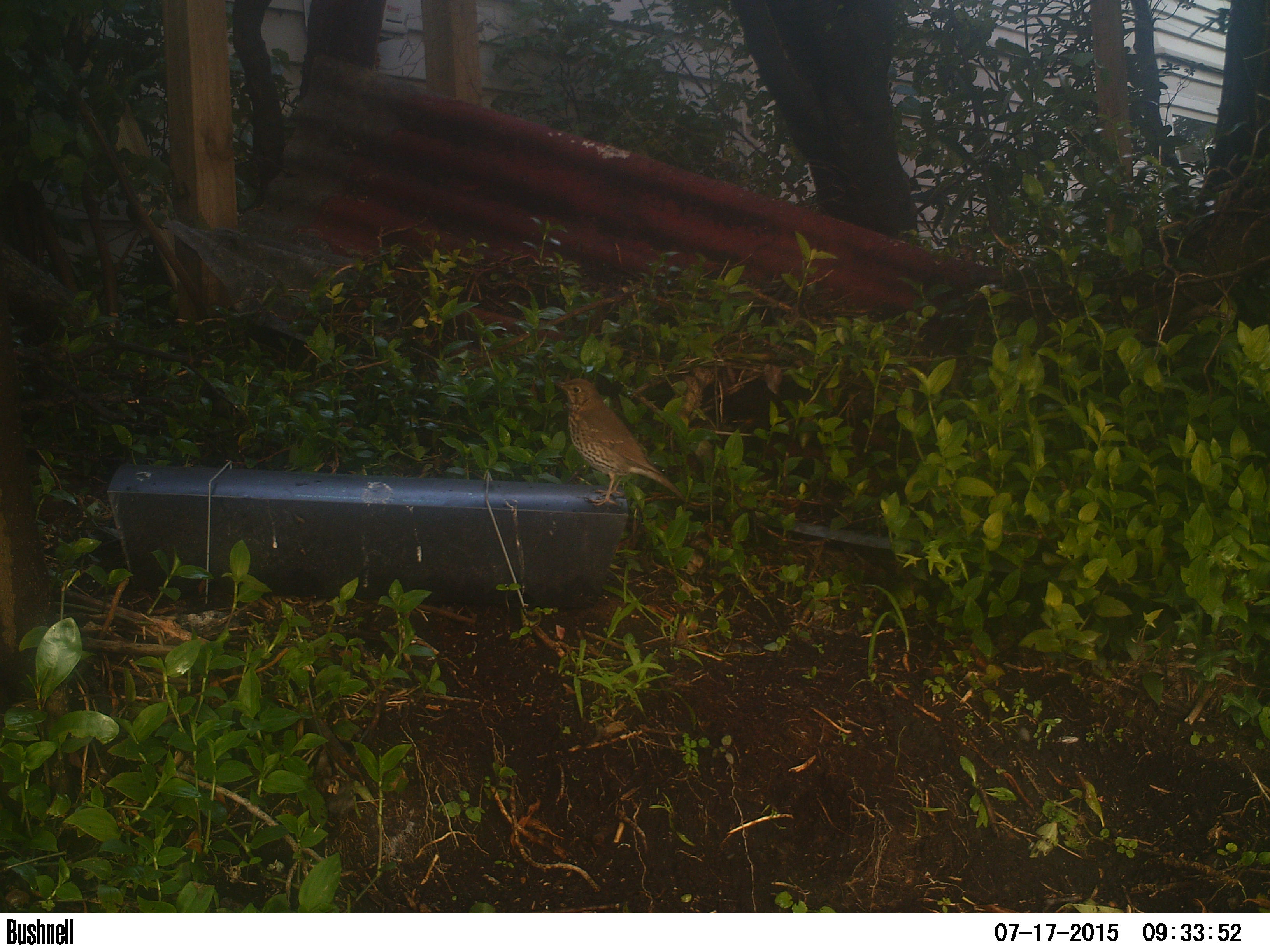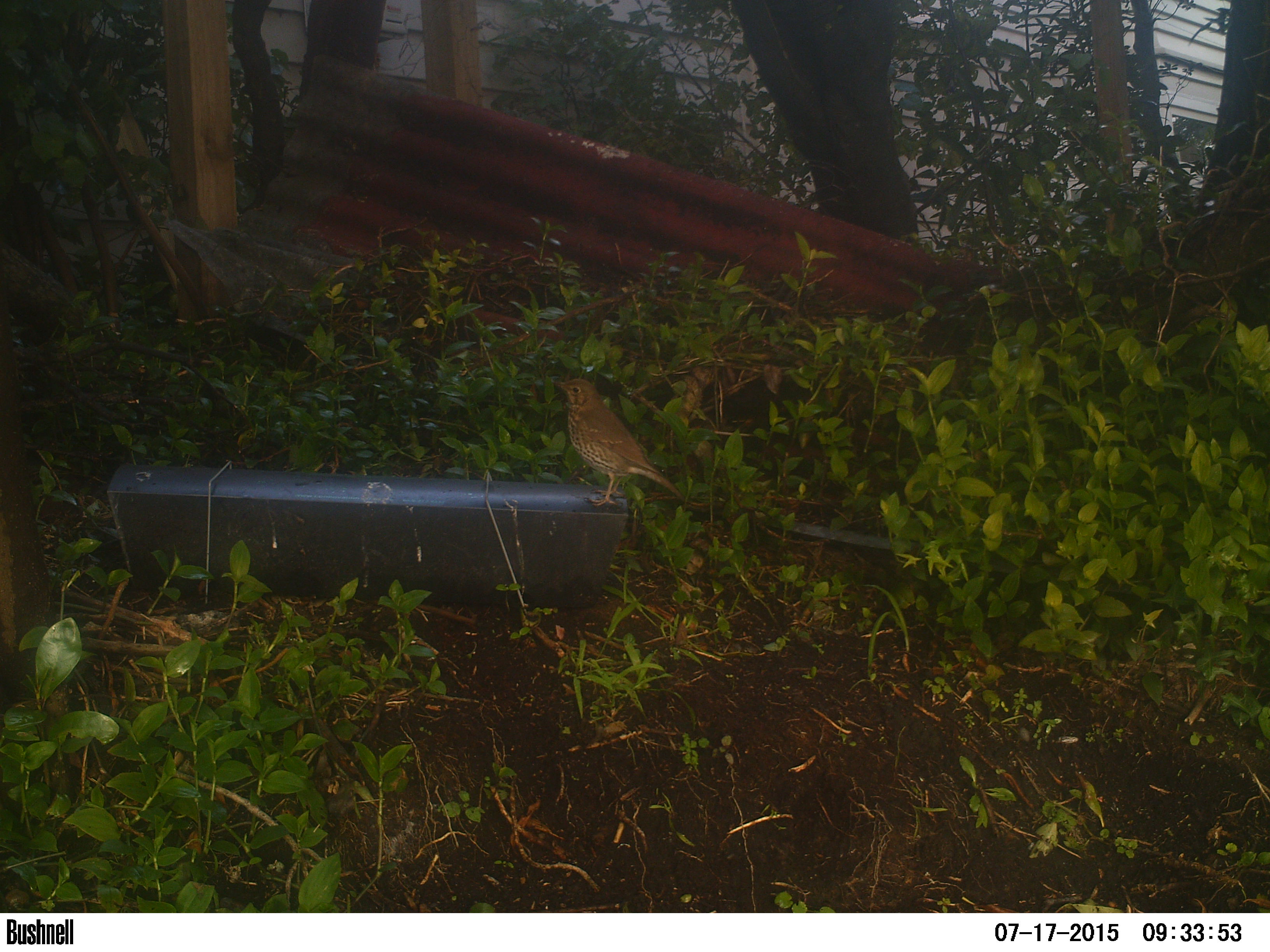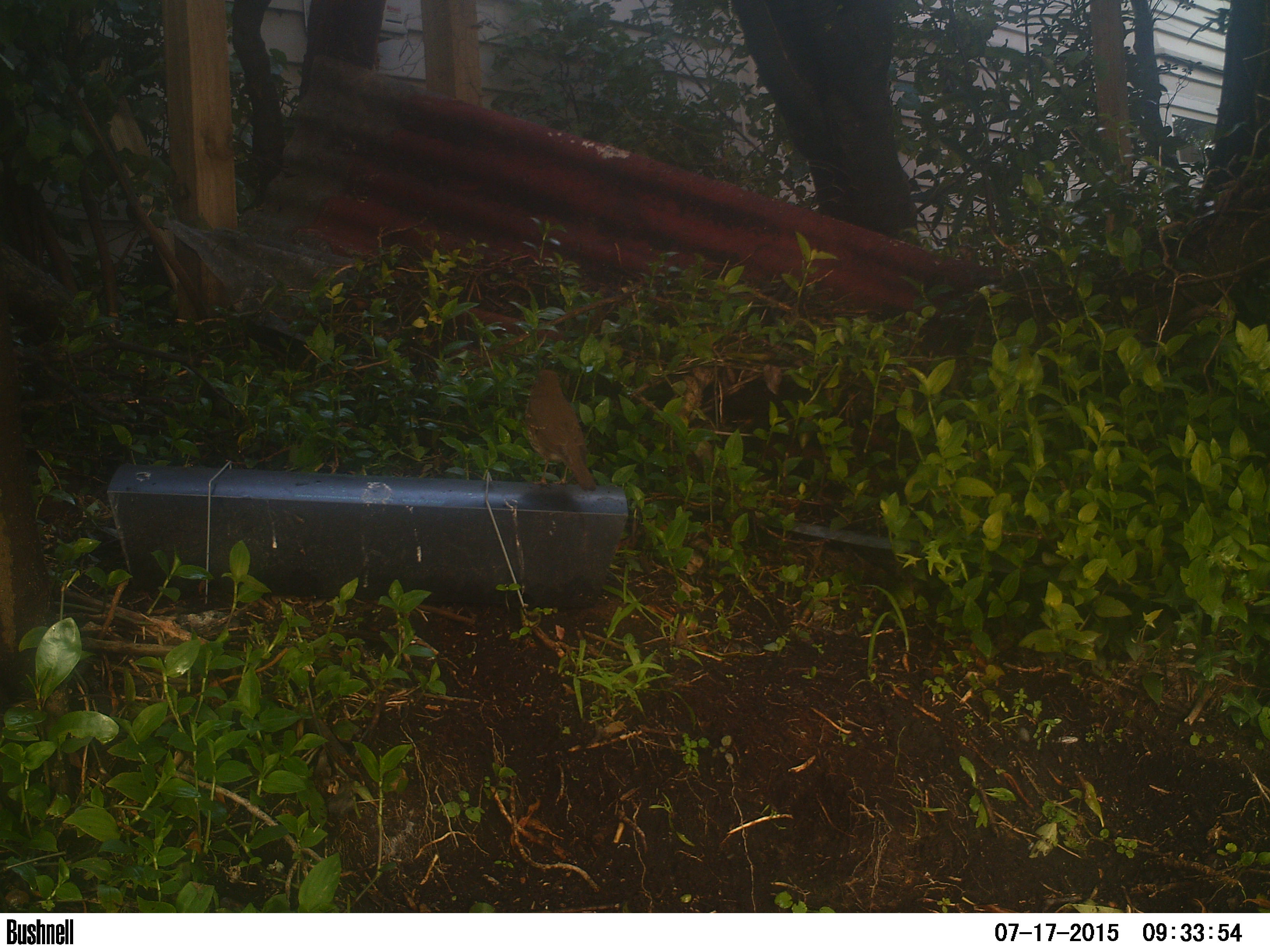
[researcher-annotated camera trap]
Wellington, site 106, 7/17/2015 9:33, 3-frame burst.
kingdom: Animalia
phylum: Chordata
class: Aves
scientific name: Aves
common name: bird